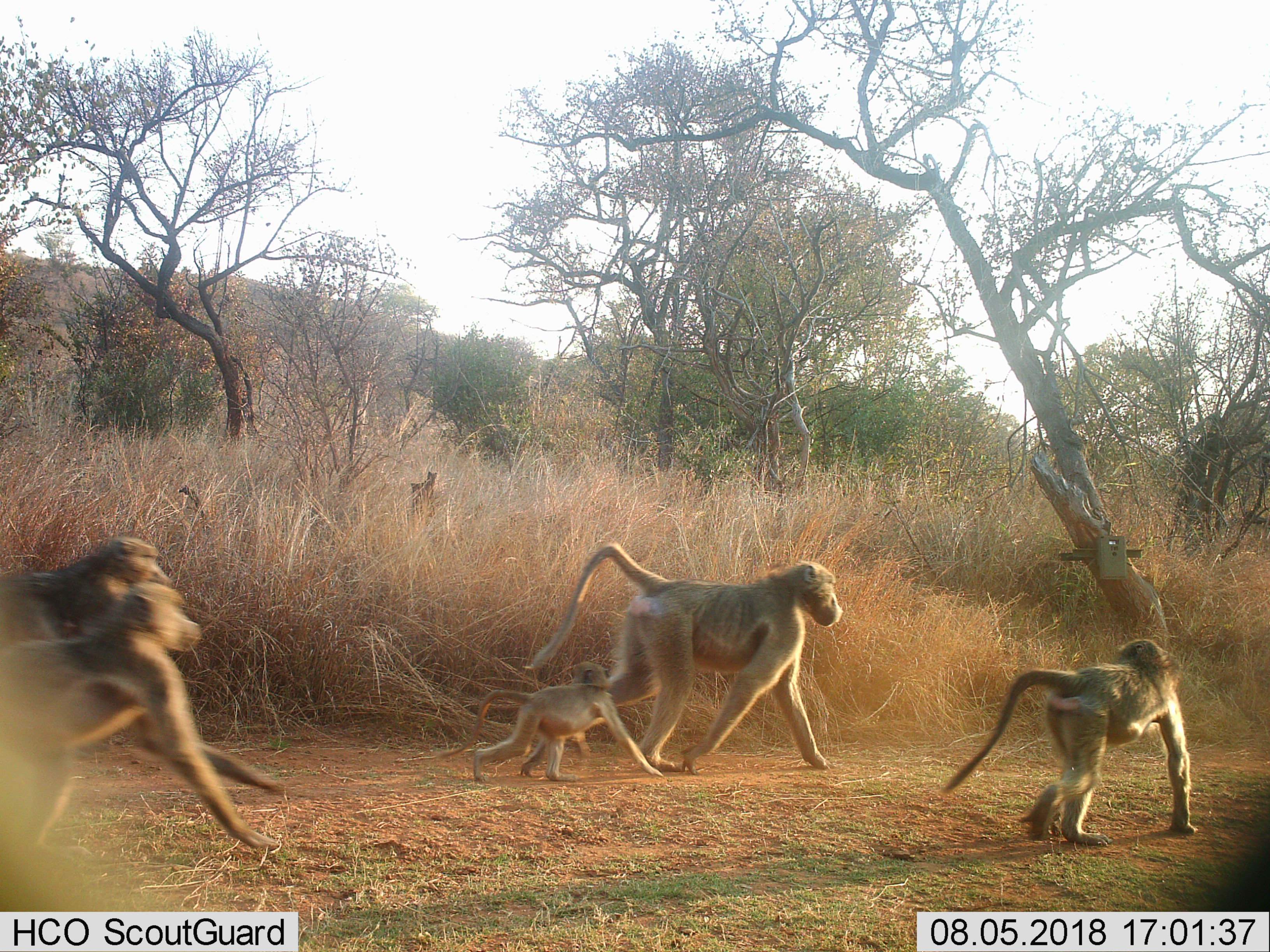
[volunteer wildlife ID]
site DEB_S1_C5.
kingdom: Animalia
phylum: Chordata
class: Mammalia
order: Primates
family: Cercopithecidae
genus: Papio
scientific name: Papio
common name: baboon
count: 5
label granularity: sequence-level